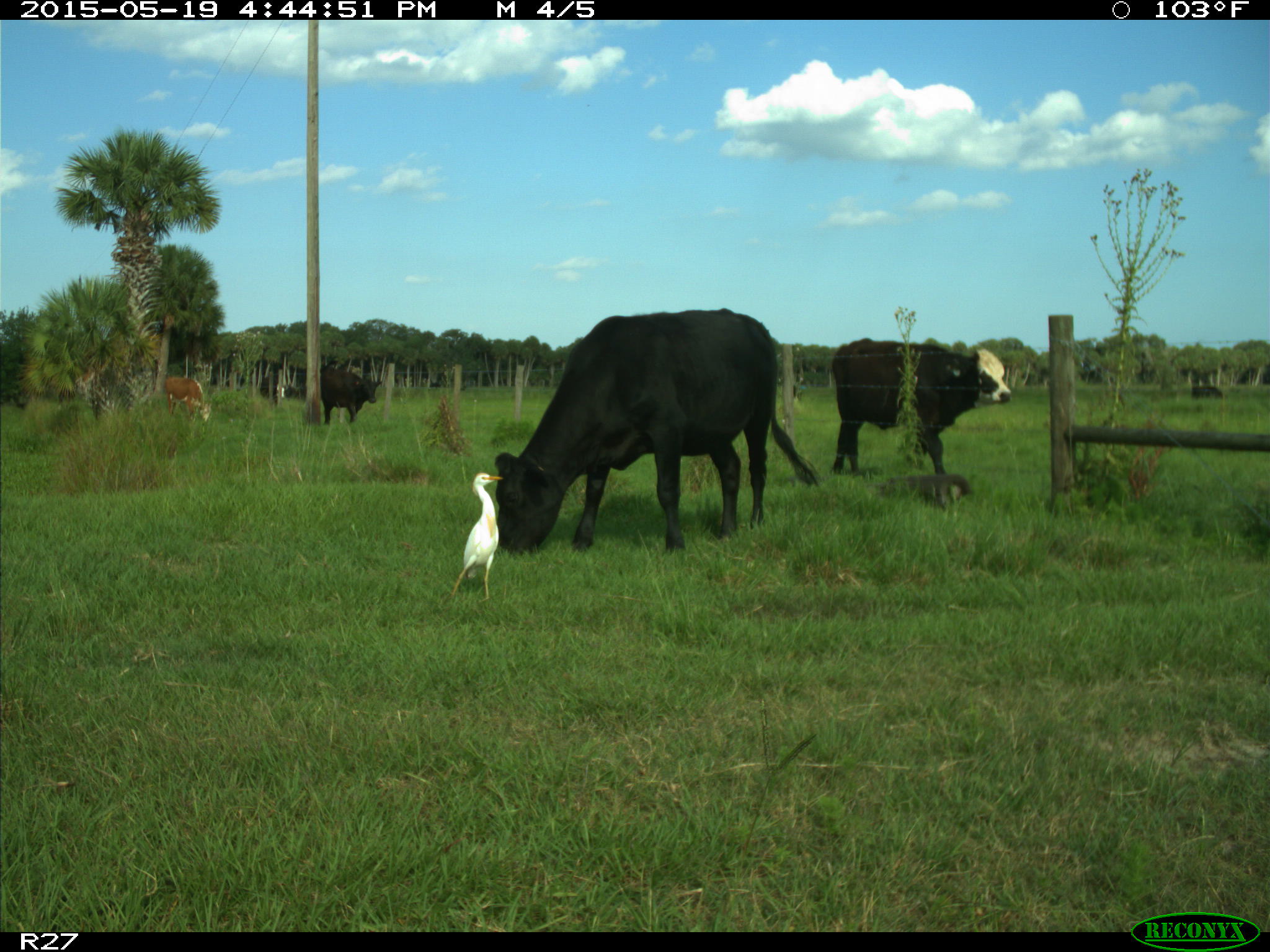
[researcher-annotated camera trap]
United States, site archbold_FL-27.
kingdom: Animalia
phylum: Chordata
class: Mammalia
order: Artiodactyla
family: Bovidae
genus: Bos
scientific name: Bos taurus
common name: domestic cow